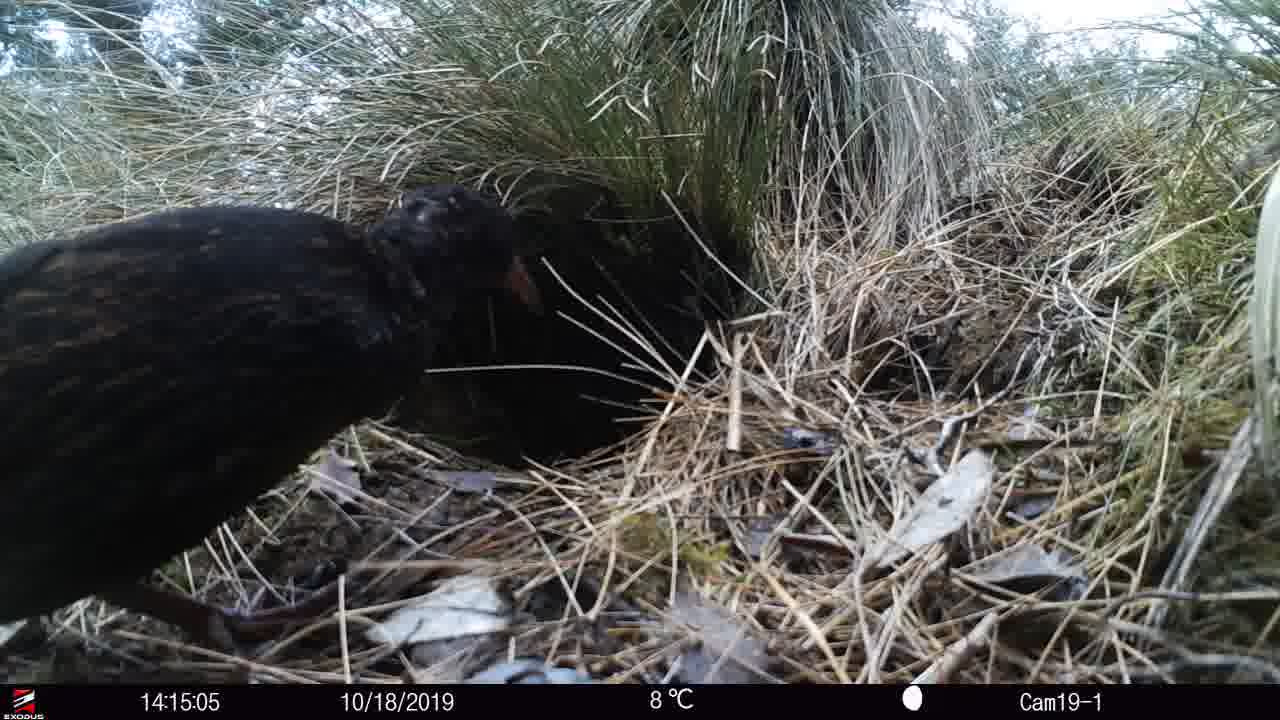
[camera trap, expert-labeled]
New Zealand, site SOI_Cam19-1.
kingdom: Animalia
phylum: Chordata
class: Aves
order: Gruiformes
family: Rallidae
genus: Gallirallus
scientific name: Gallirallus australis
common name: weka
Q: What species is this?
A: Weka (Gallirallus australis).